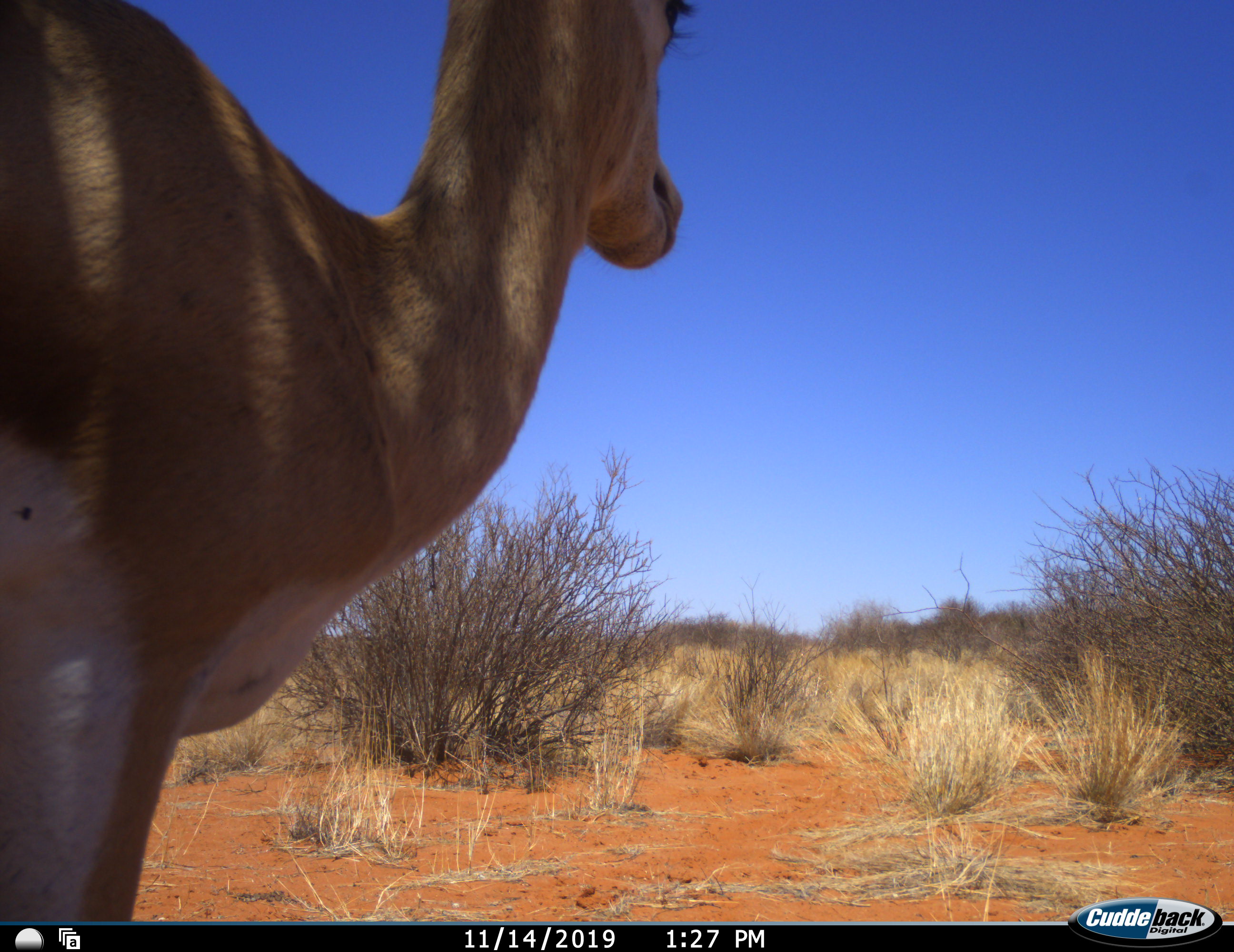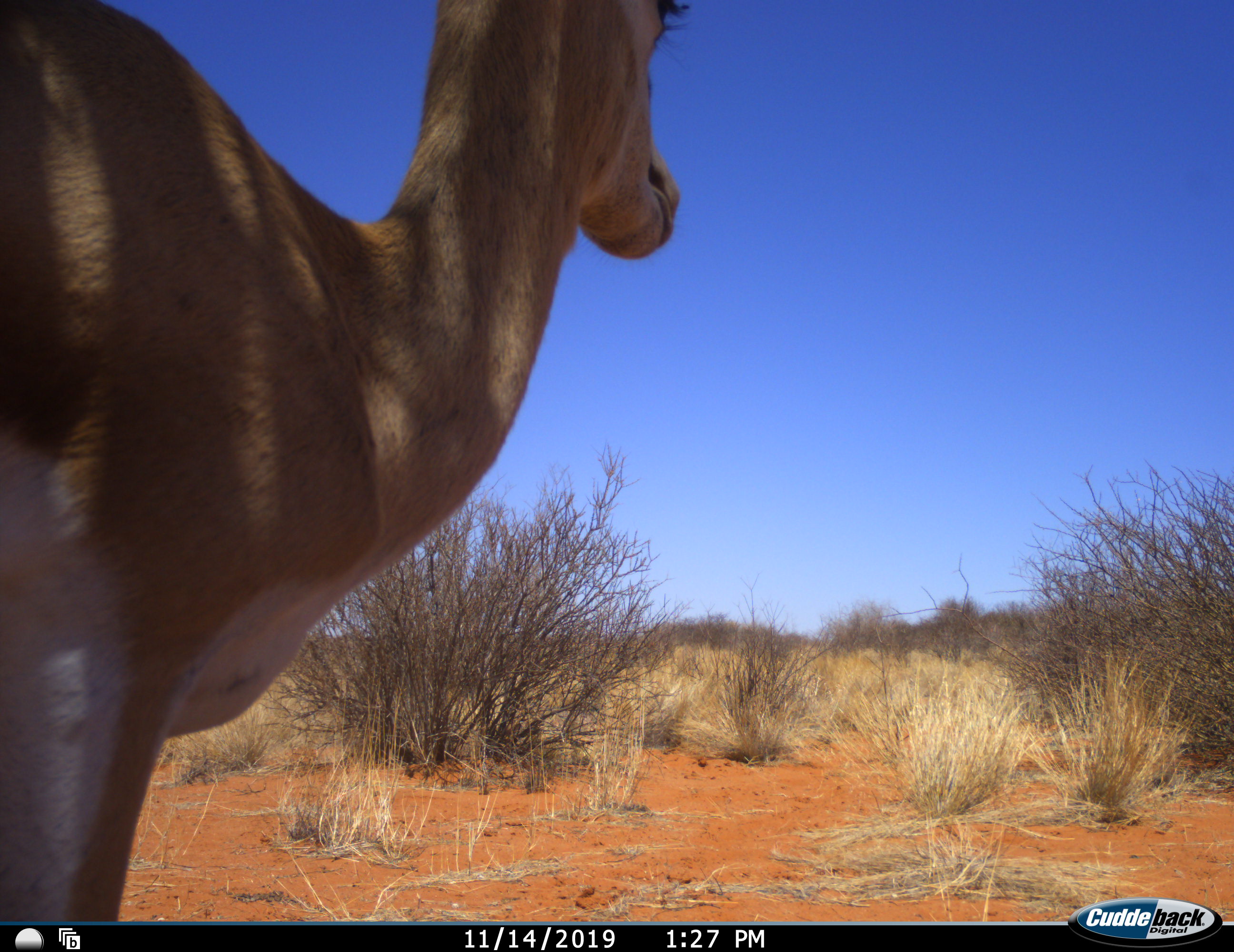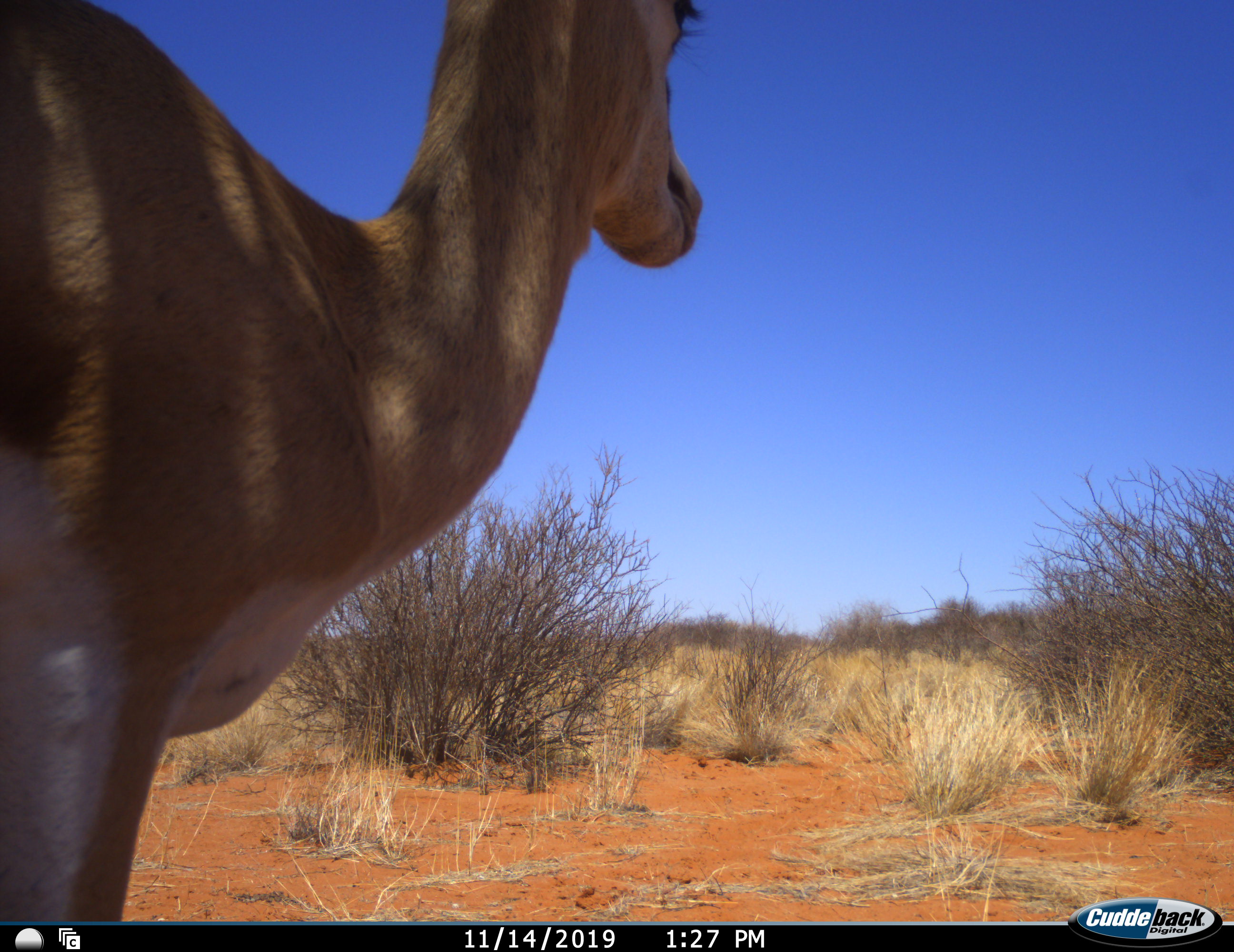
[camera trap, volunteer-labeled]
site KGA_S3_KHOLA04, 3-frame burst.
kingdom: Animalia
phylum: Chordata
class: Mammalia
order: Artiodactyla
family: Bovidae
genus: Antidorcas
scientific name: Antidorcas marsupialis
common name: springbok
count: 1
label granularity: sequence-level